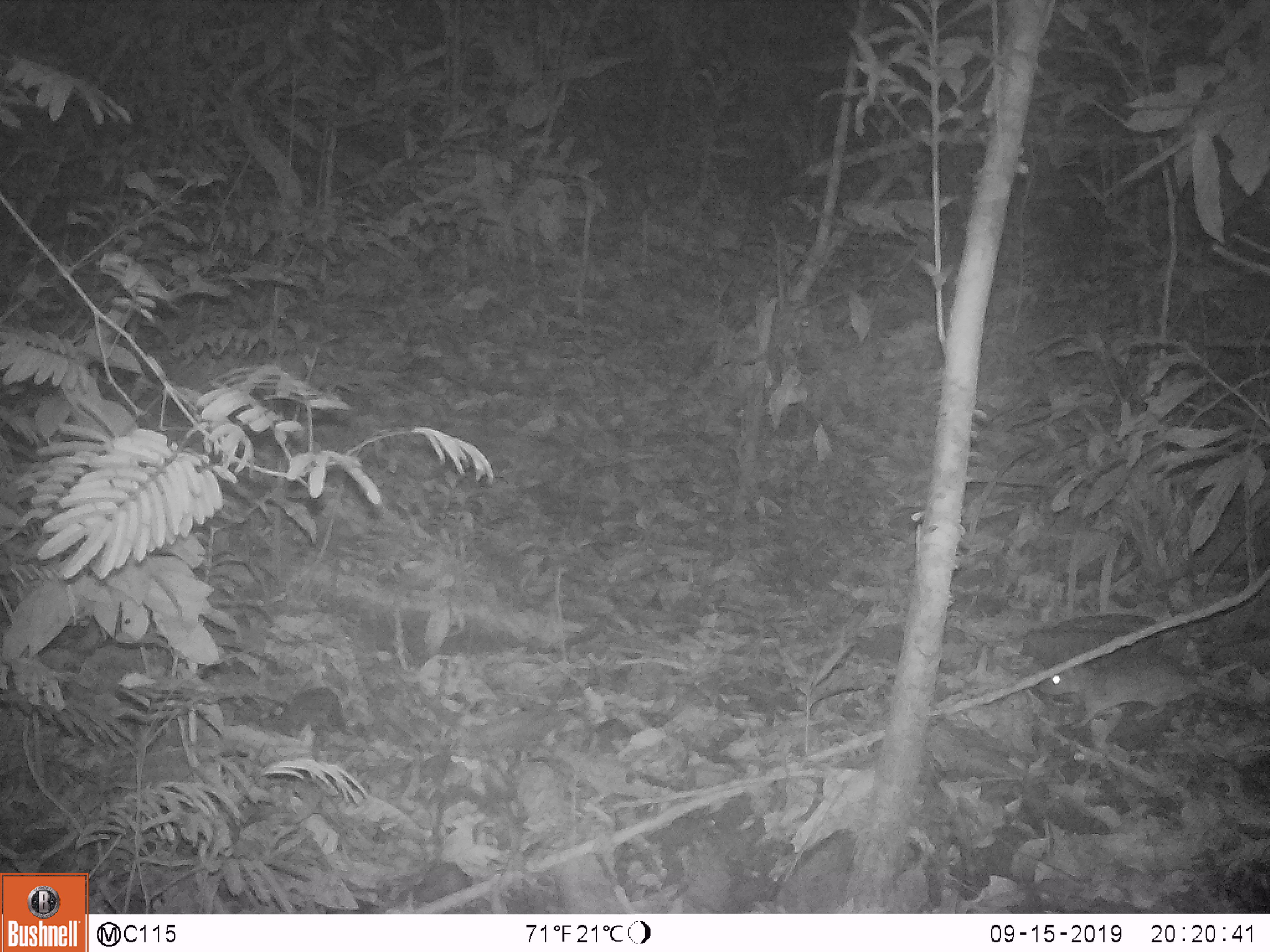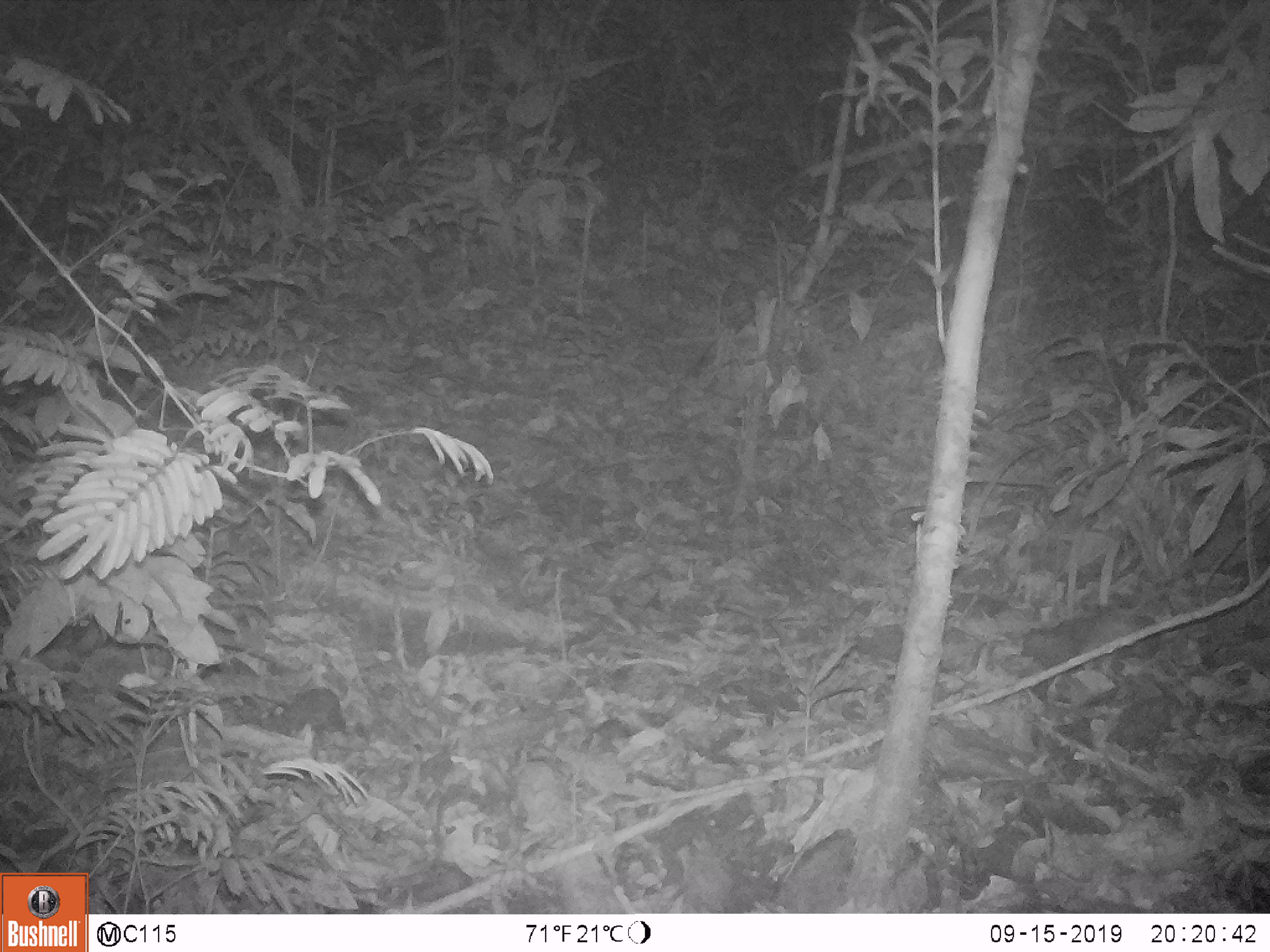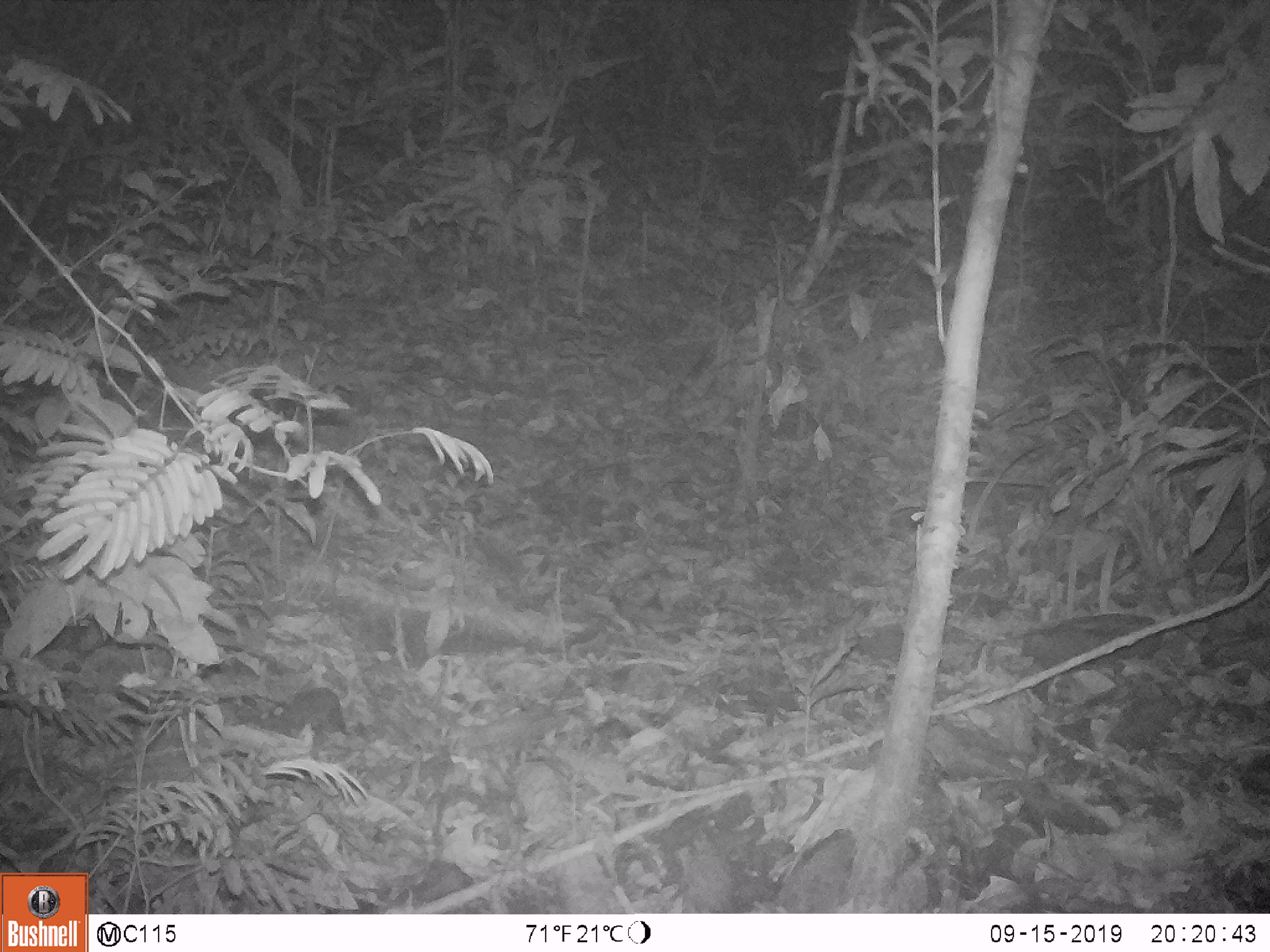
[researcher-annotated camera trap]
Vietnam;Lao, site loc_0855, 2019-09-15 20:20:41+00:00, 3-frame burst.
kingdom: Animalia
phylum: Chordata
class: Mammalia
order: Rodentia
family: Muridae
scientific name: Muridae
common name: old-world mice and rats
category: unidentified murid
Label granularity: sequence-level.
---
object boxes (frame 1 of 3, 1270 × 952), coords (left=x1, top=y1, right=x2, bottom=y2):
unidentified murid: (left=1037, top=653, right=1268, bottom=731)